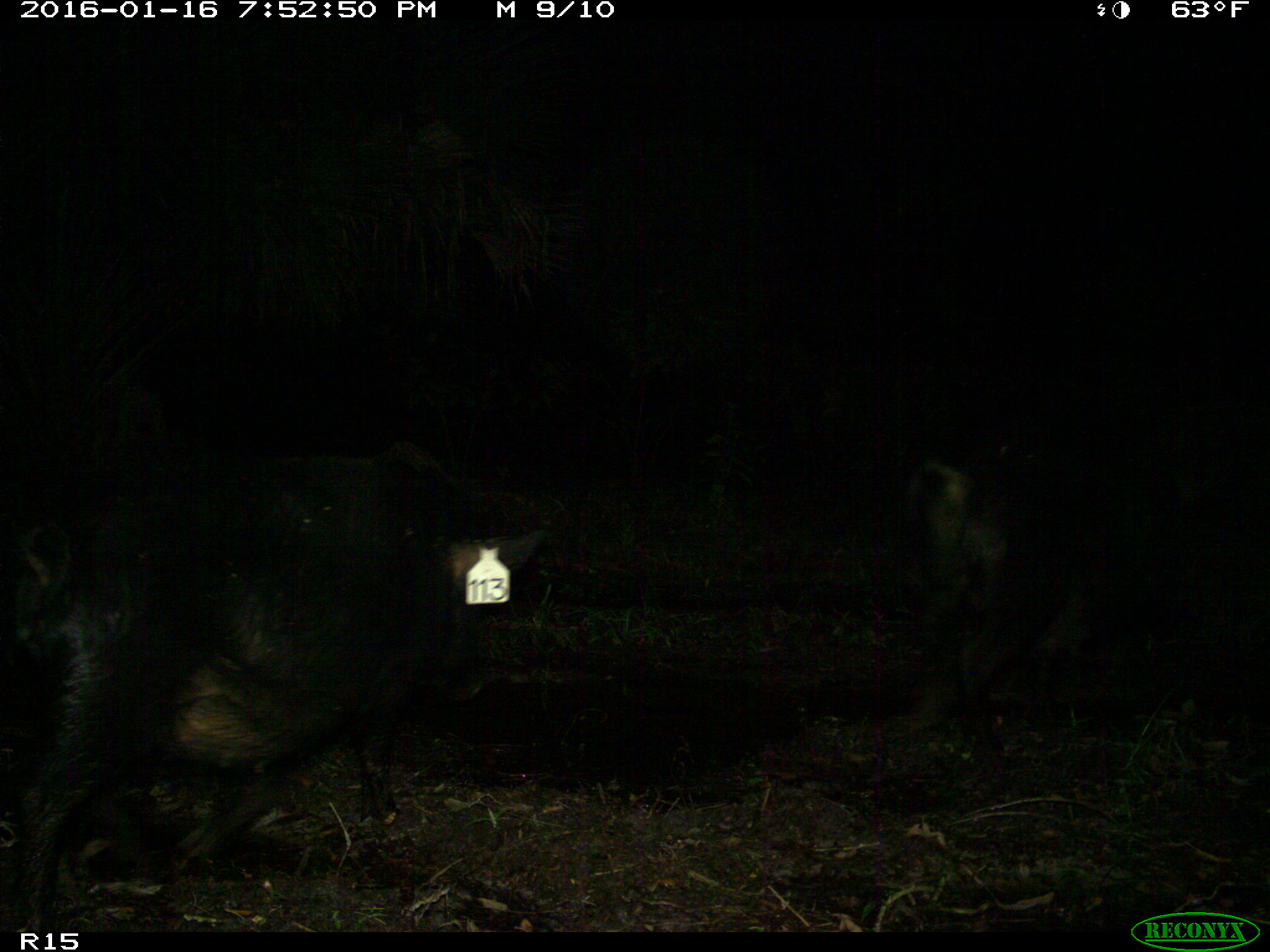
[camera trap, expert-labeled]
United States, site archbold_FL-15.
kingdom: Animalia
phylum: Chordata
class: Mammalia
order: Artiodactyla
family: Suidae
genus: Sus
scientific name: Sus scrofa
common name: wild boar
Sus scrofa (wild boar).